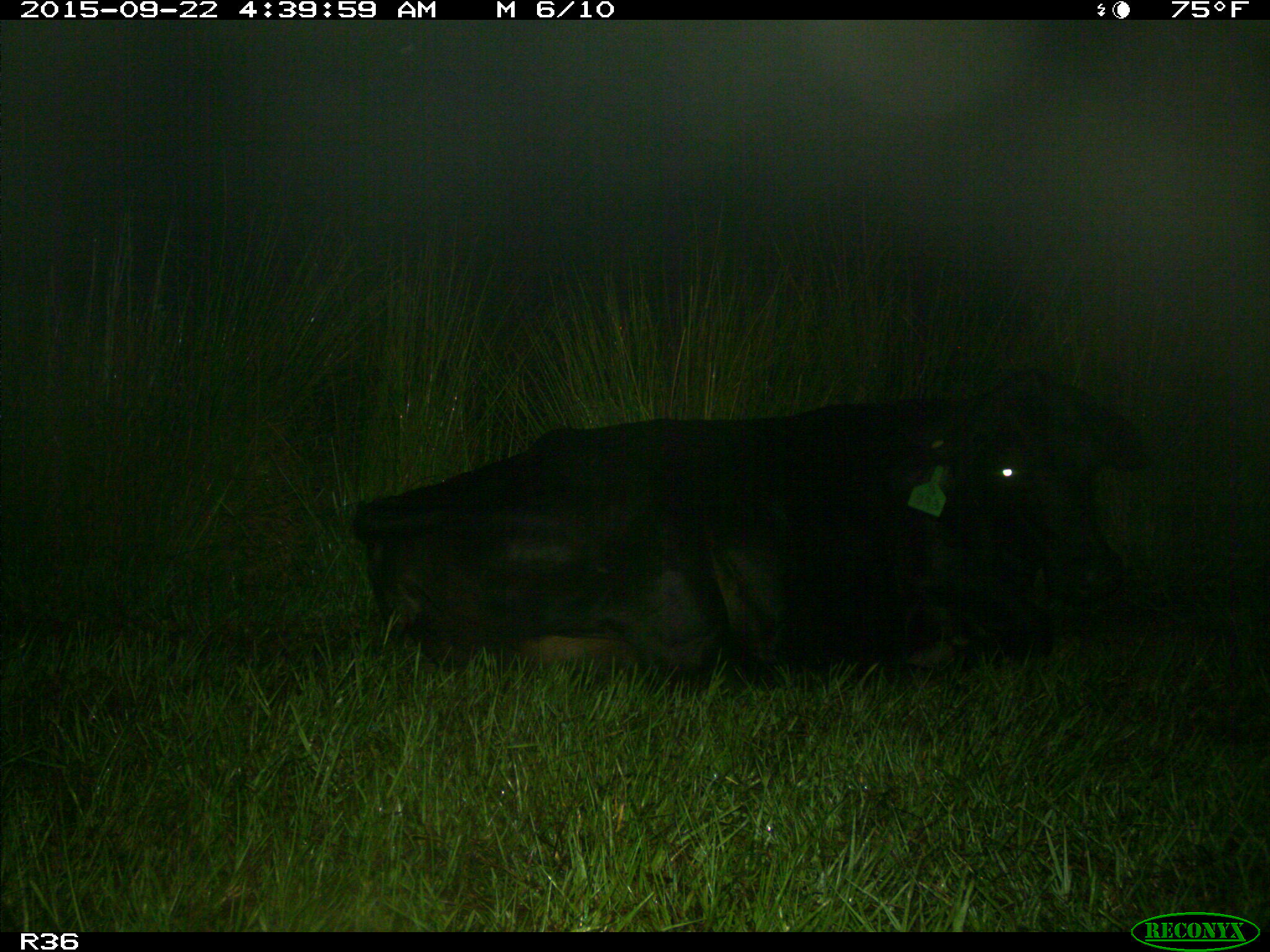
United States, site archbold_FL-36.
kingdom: Animalia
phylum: Chordata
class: Mammalia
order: Artiodactyla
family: Bovidae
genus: Bos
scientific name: Bos taurus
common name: domestic cow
Bos taurus (domestic cow).